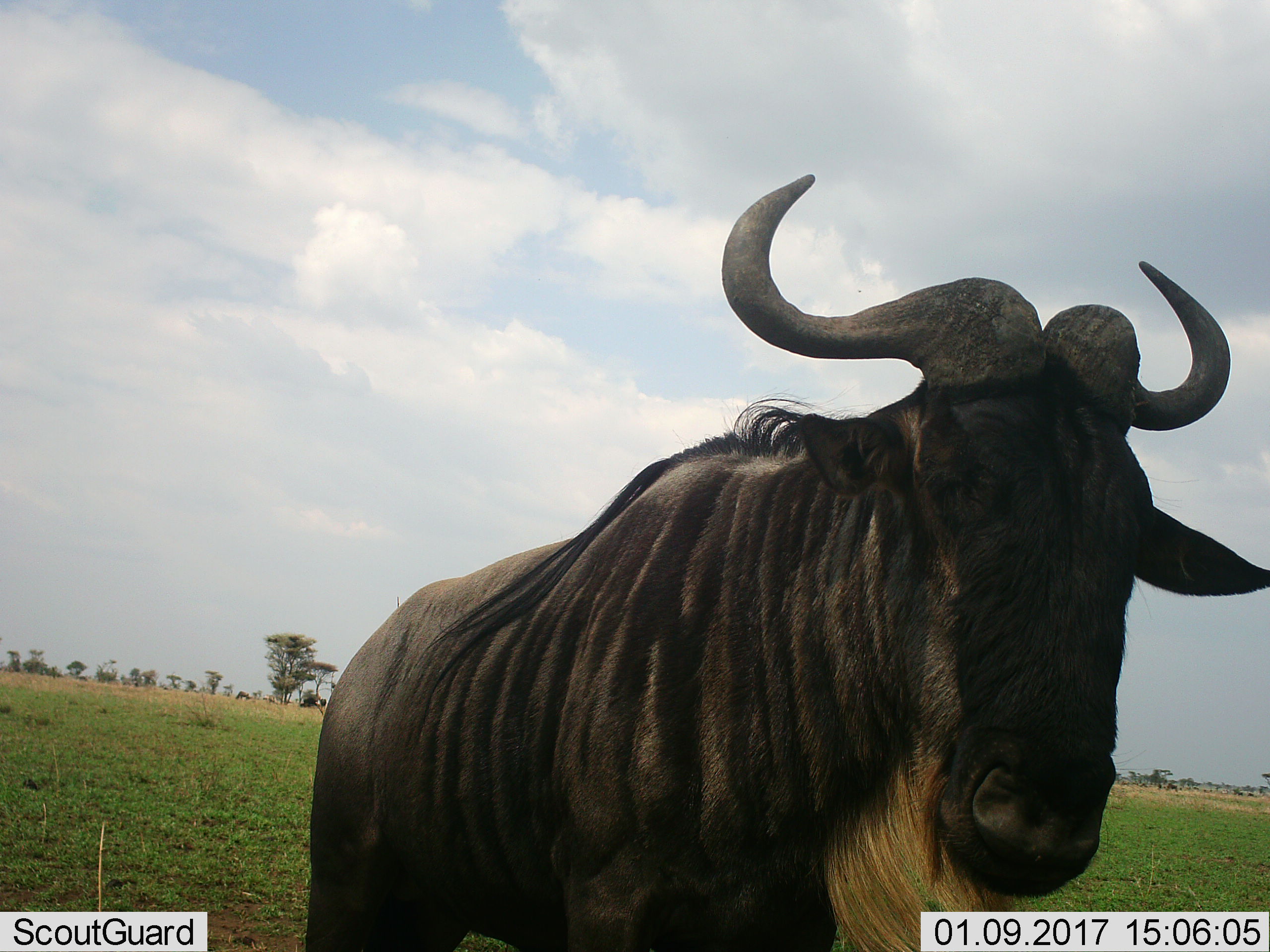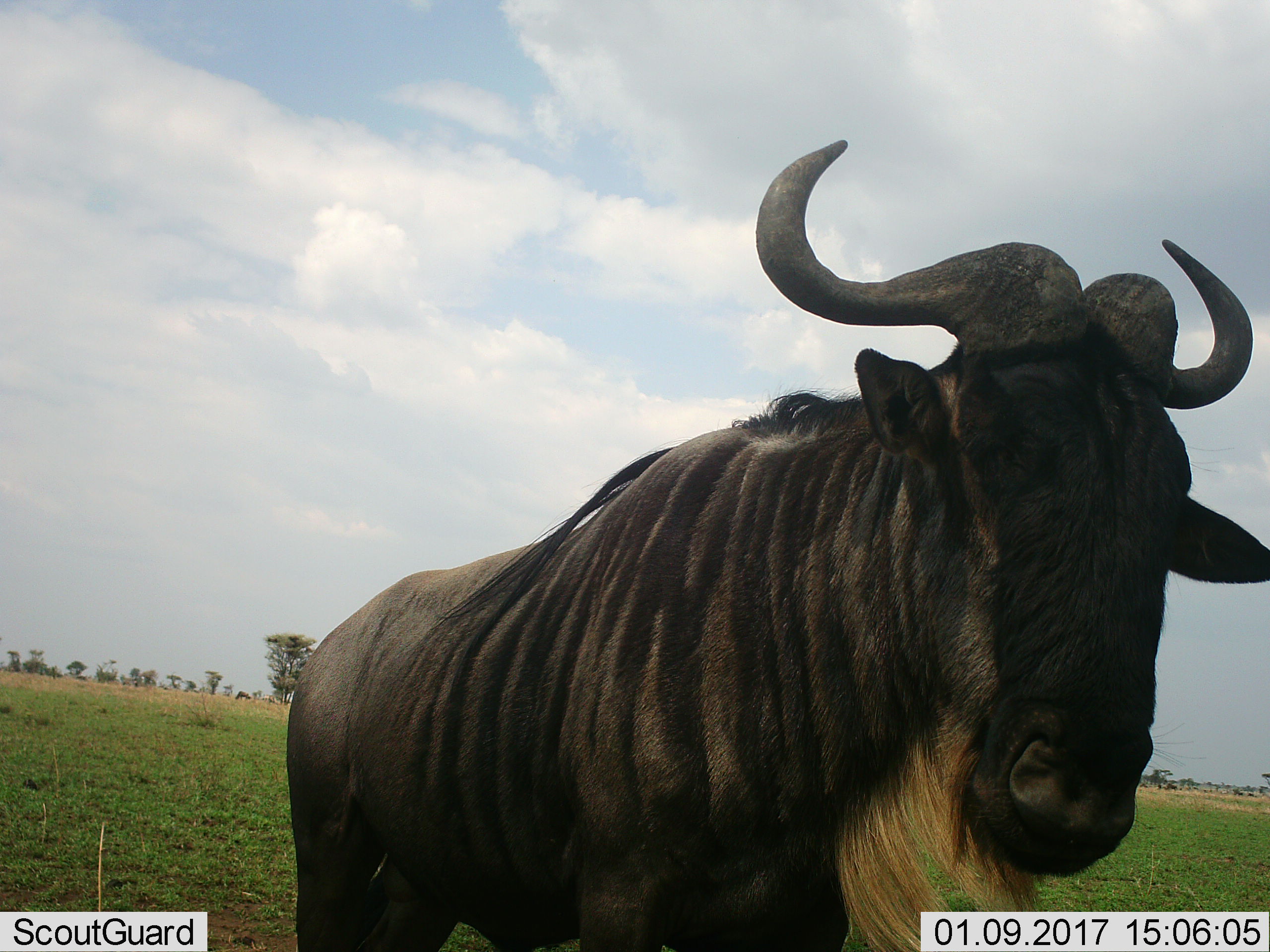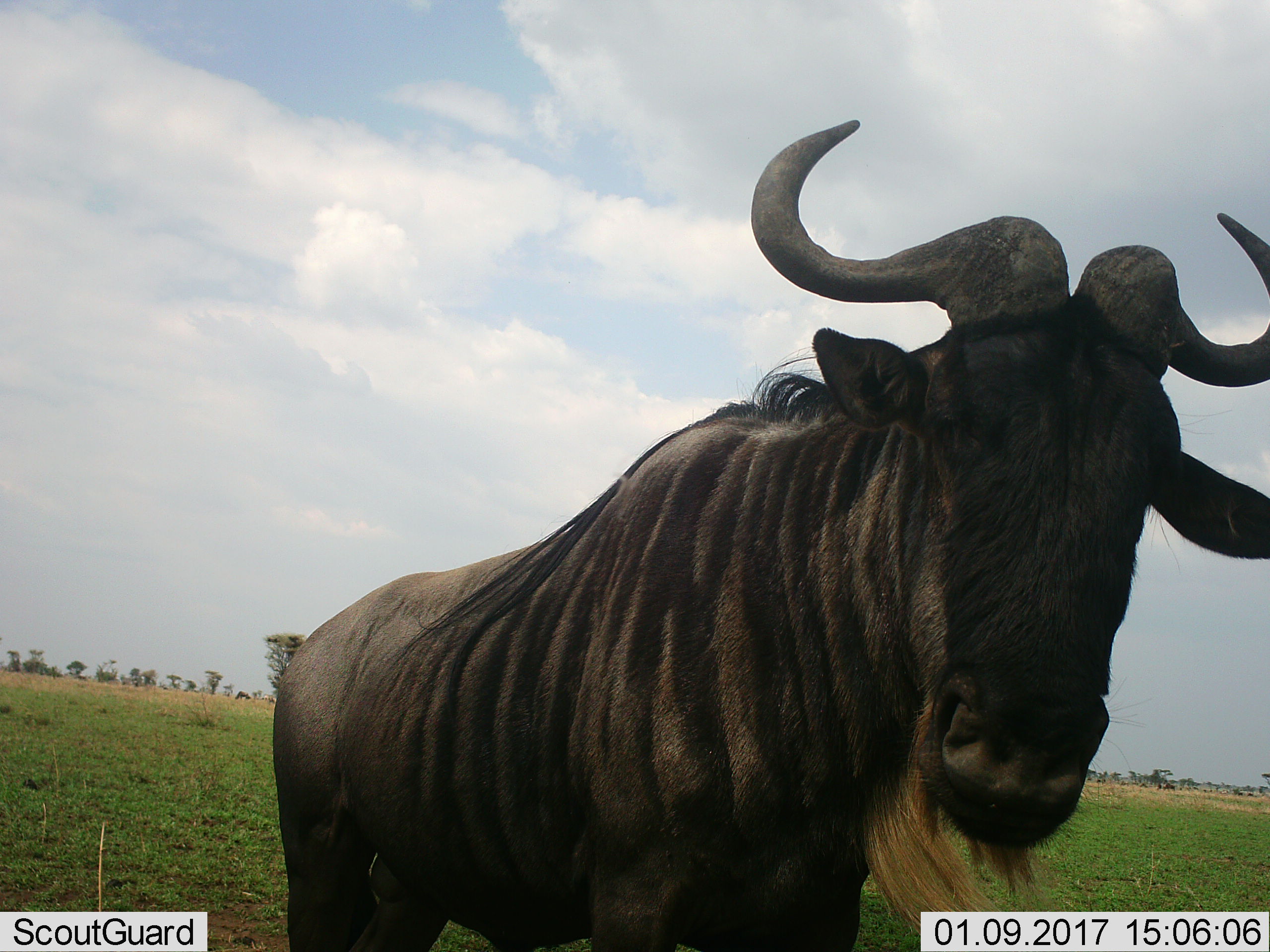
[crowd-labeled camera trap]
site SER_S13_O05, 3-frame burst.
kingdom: Animalia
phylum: Chordata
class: Mammalia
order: Artiodactyla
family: Bovidae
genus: Connochaetes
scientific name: Connochaetes taurinus taurinus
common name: blue wildebeest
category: wildebeestblue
Wildebeestblue (blue wildebeest) (Connochaetes taurinus taurinus), count 1. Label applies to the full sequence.